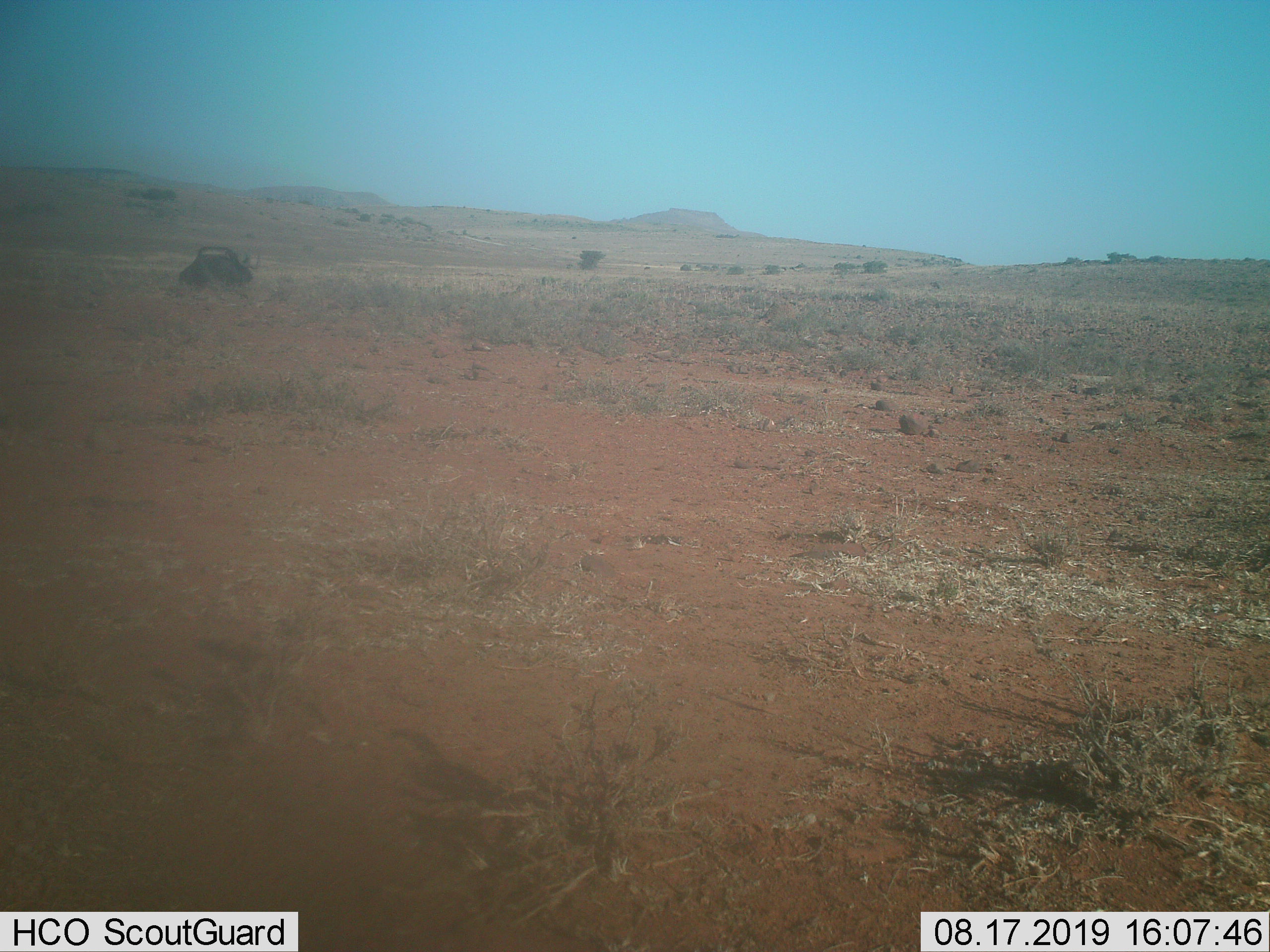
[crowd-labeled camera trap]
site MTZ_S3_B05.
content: unidentified animal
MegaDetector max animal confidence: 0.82